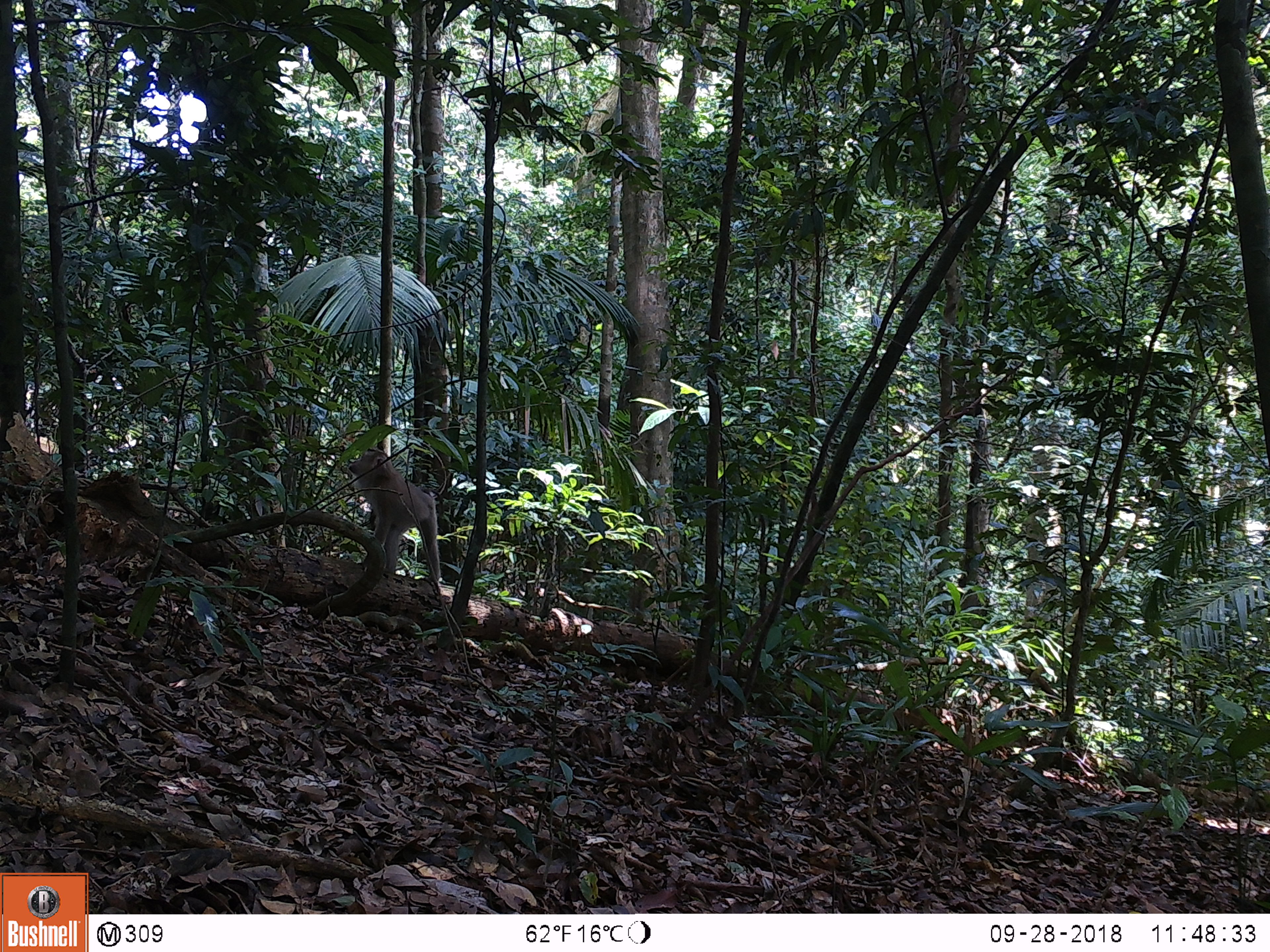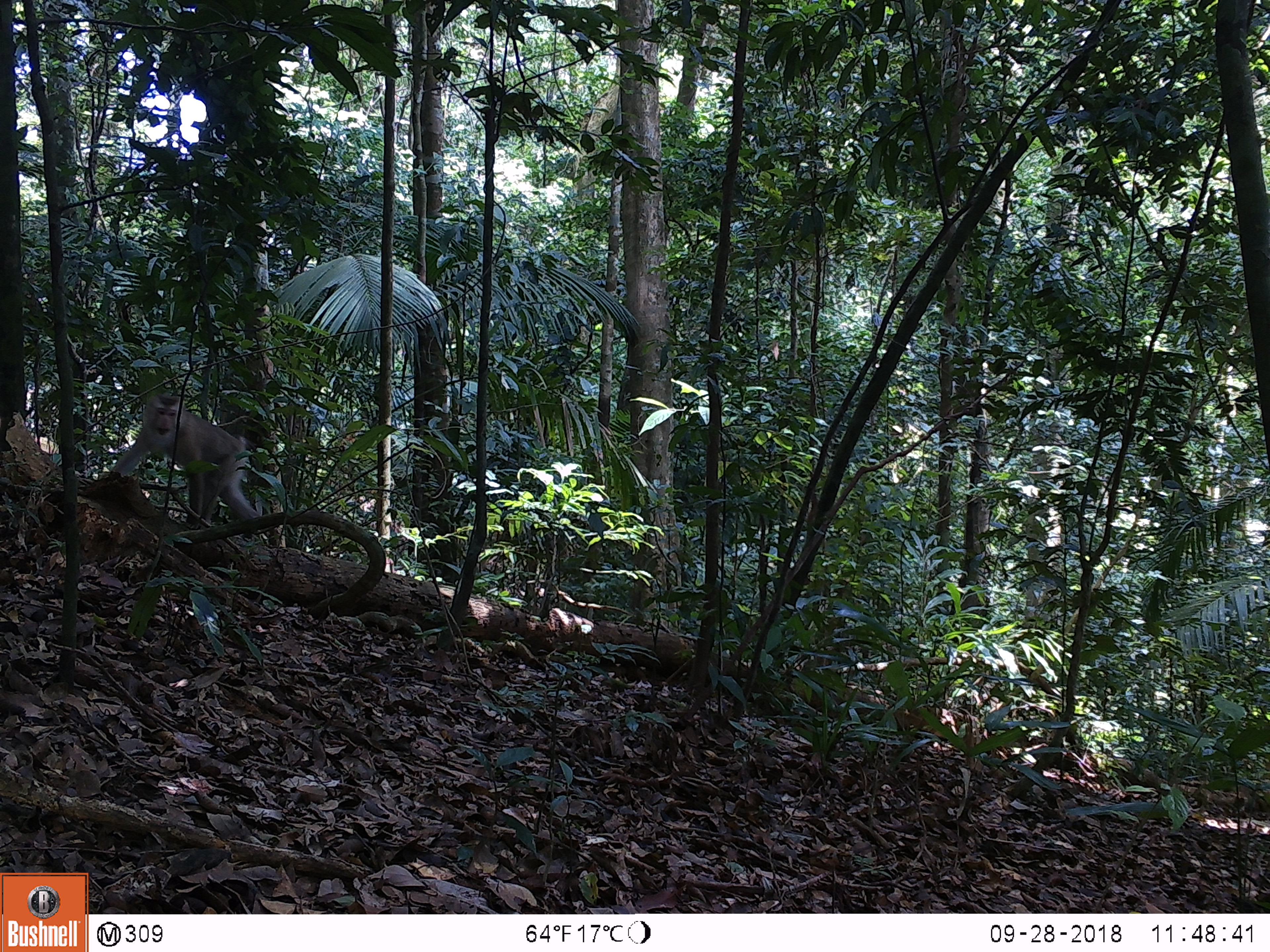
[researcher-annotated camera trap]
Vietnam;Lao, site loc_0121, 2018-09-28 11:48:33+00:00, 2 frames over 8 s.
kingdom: Animalia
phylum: Chordata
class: Mammalia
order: Primates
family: Cercopithecidae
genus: Macaca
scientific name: Macaca nemestrina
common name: pig-tailed macaque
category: pig tailed macaque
Pig tailed macaque (pig-tailed macaque) (Macaca nemestrina). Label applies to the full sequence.